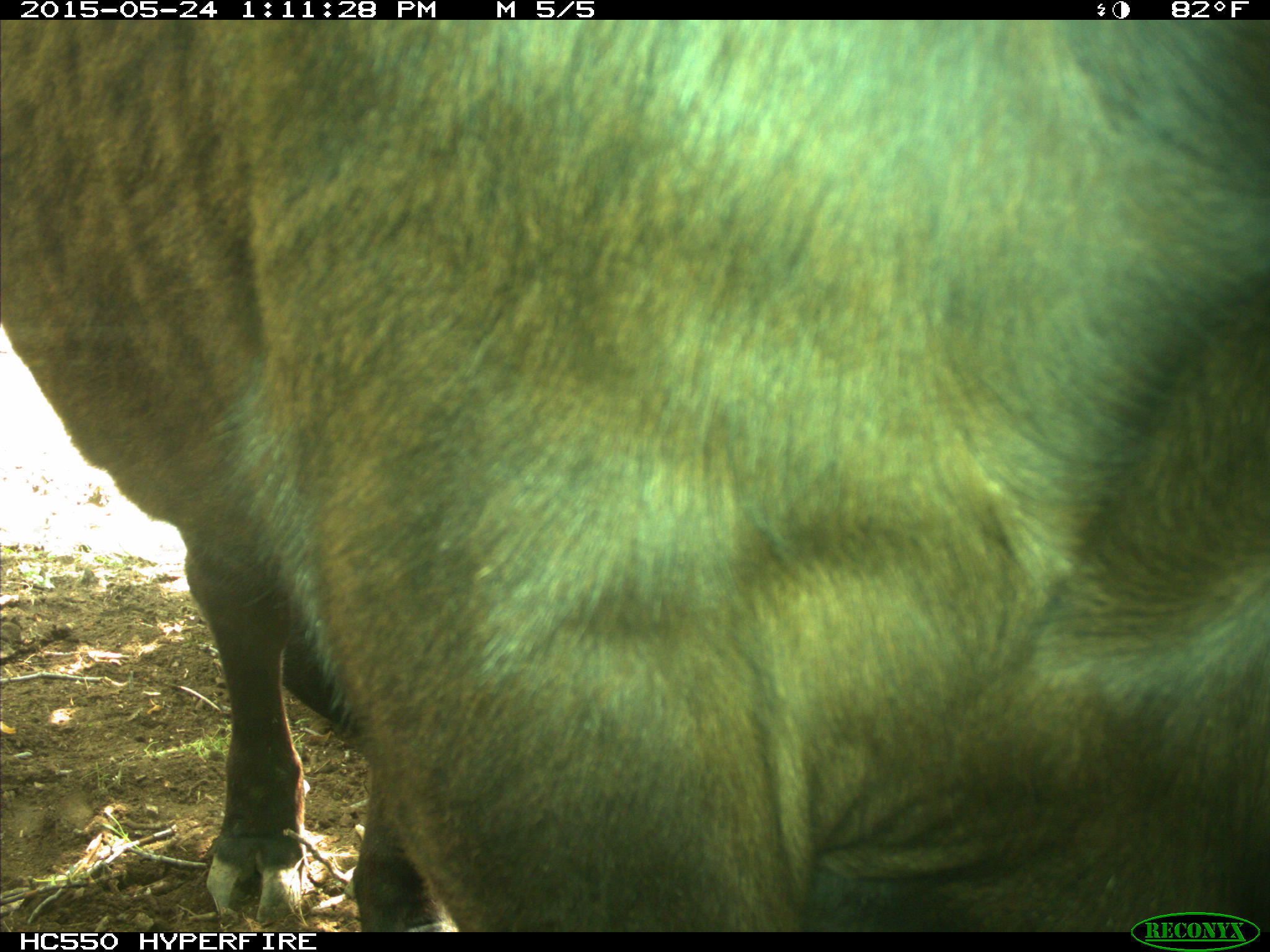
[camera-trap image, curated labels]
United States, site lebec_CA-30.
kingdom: Animalia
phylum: Chordata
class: Mammalia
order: Artiodactyla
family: Bovidae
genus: Bos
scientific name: Bos taurus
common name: domestic cow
Bos taurus (domestic cow).